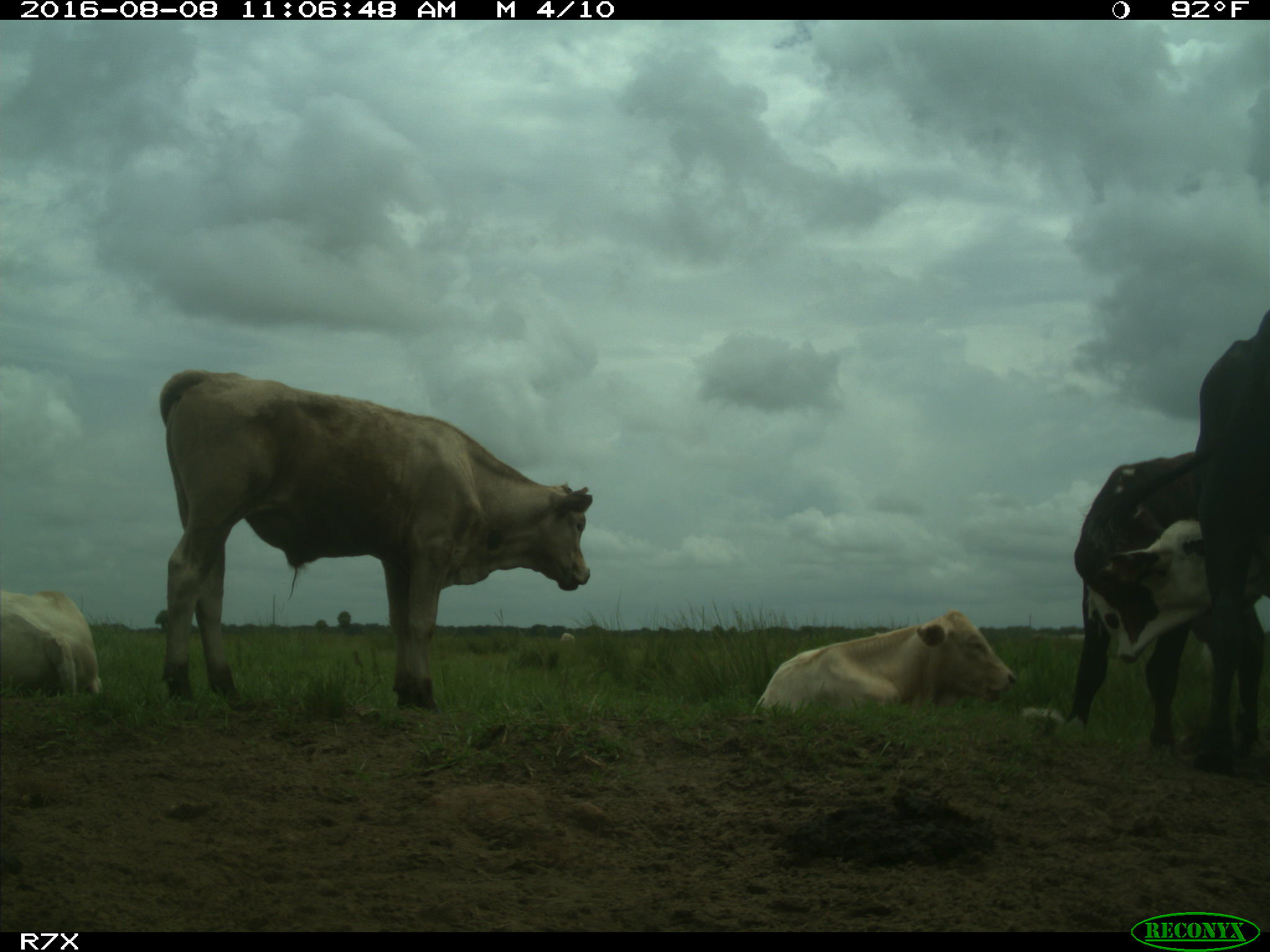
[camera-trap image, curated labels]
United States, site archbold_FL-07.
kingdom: Animalia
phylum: Chordata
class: Mammalia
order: Artiodactyla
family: Bovidae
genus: Bos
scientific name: Bos taurus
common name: domestic cow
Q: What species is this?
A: Bos taurus (domestic cow).